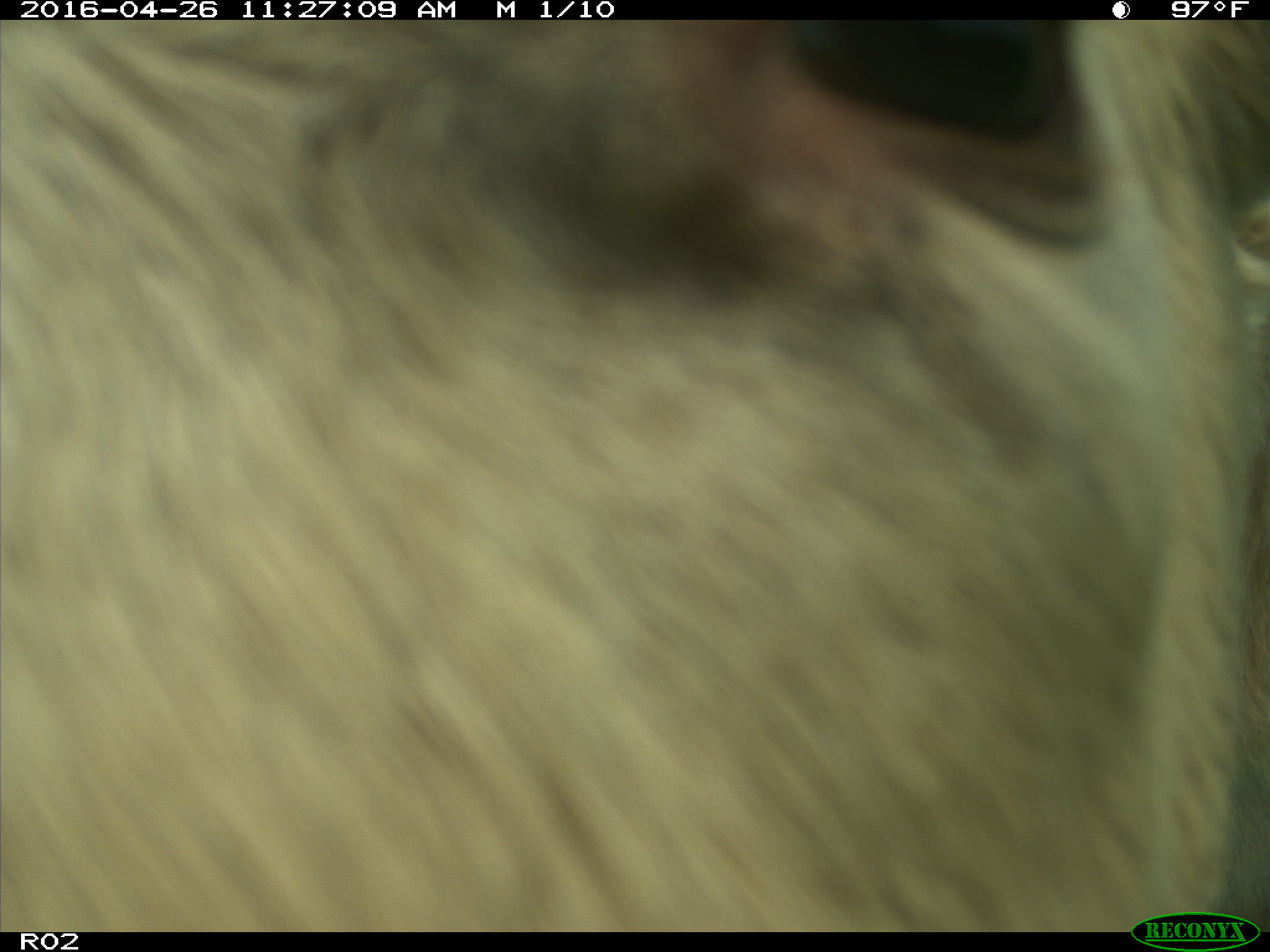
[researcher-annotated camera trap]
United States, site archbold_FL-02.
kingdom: Animalia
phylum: Chordata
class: Mammalia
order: Artiodactyla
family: Bovidae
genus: Bos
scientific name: Bos taurus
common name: domestic cow